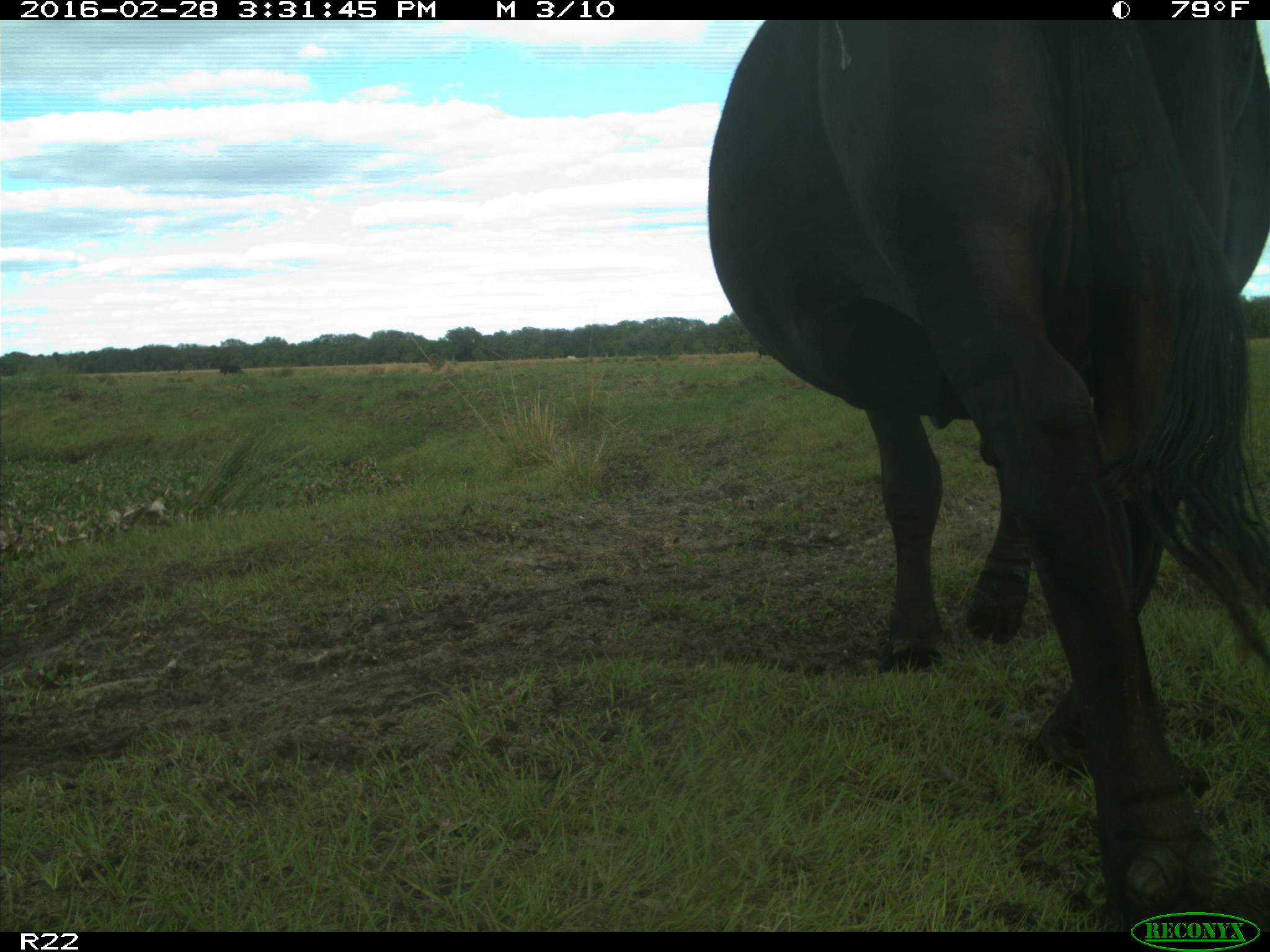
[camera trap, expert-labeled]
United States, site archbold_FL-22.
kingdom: Animalia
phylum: Chordata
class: Mammalia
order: Artiodactyla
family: Bovidae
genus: Bos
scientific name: Bos taurus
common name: domestic cow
Bos taurus (domestic cow).